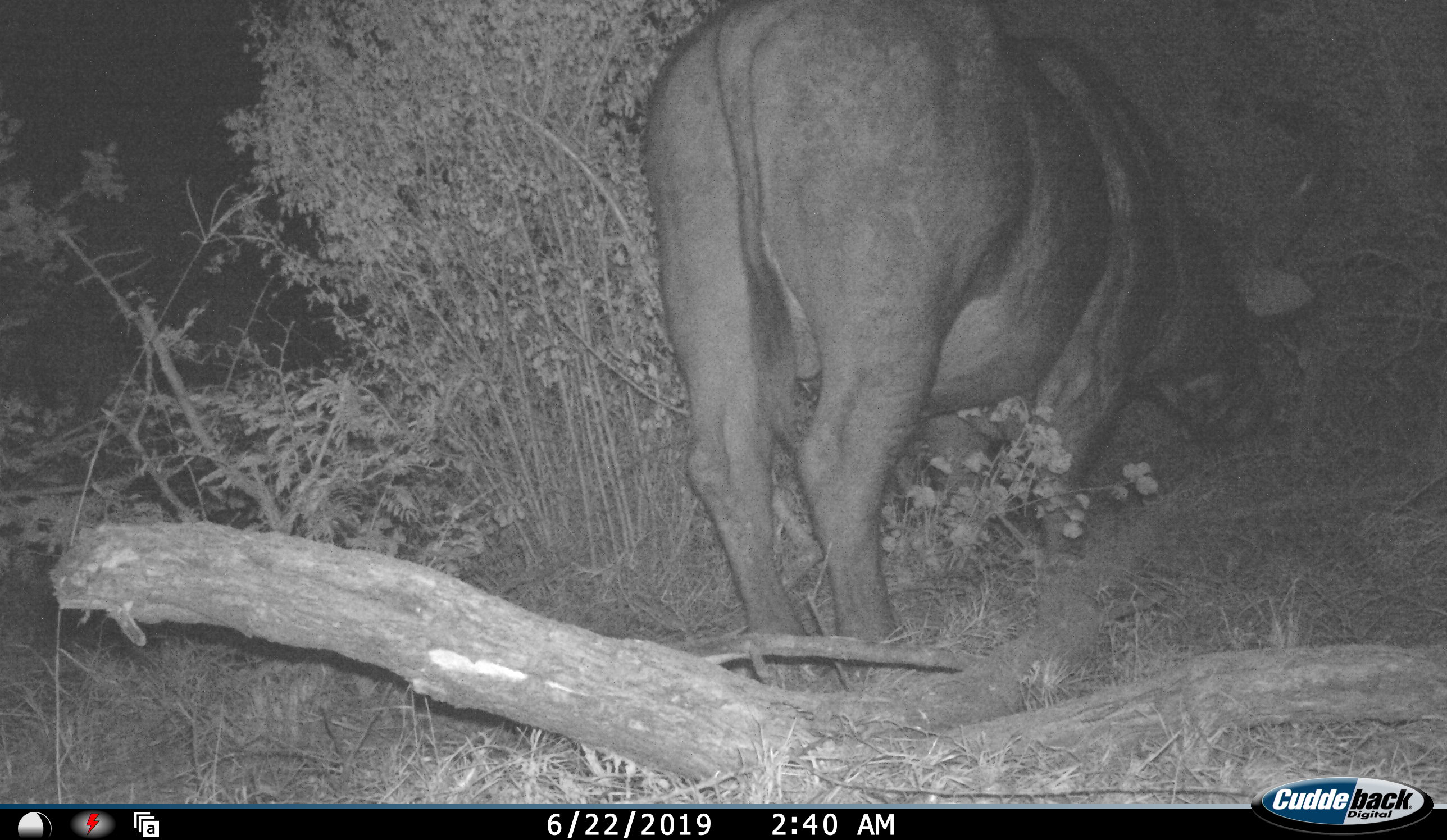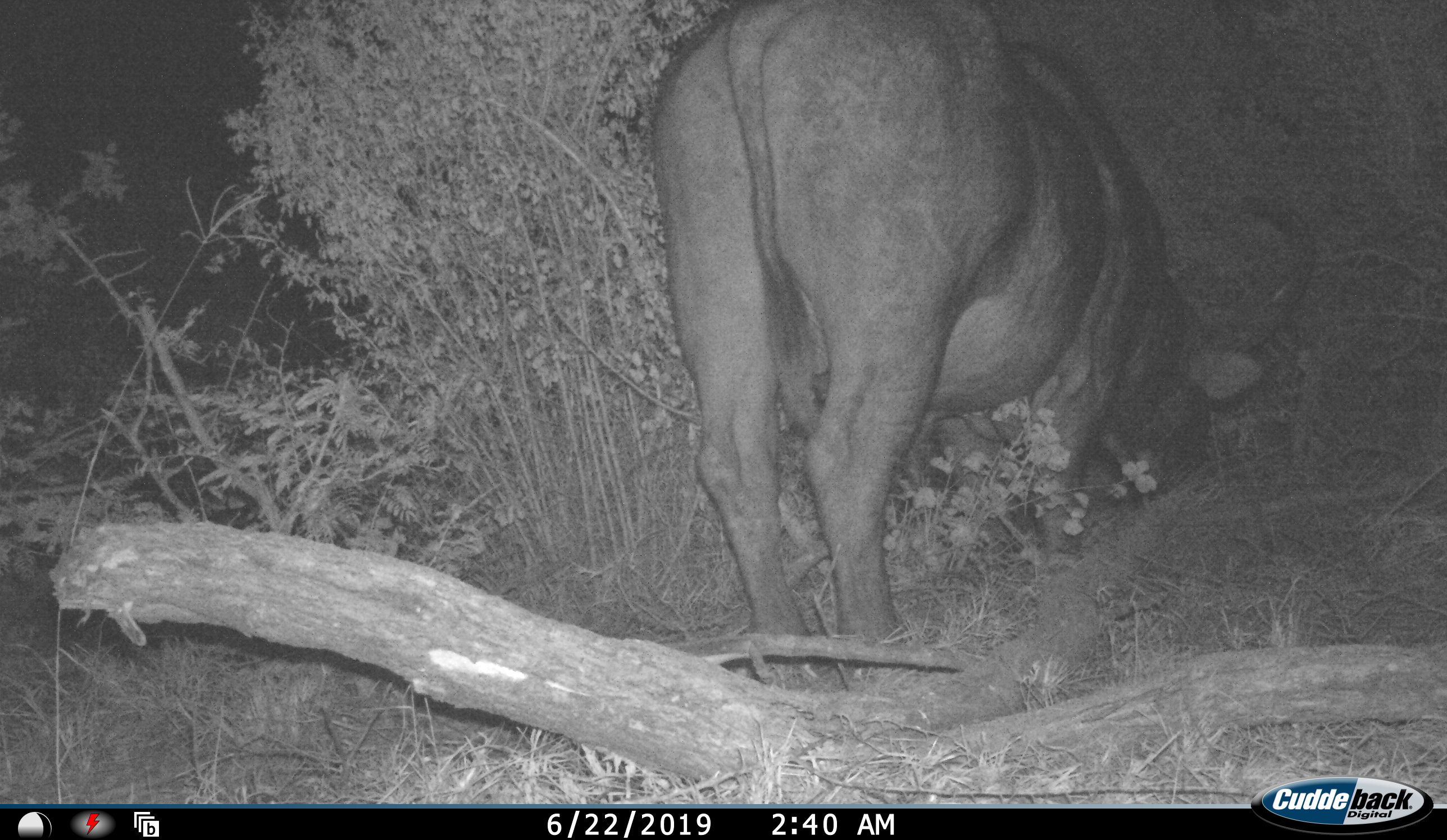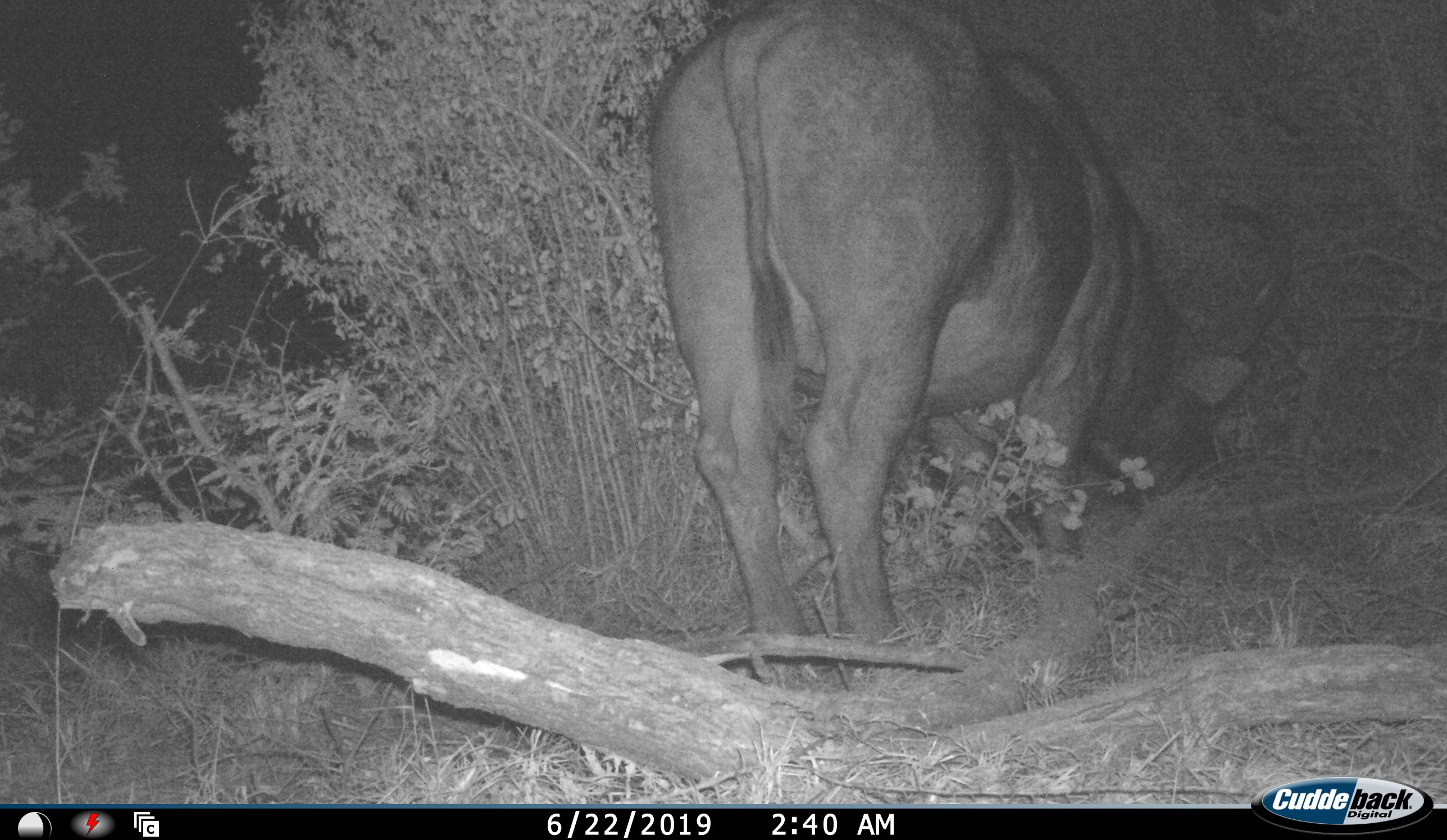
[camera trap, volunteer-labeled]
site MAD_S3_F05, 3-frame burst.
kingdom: Animalia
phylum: Chordata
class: Mammalia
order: Artiodactyla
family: Bovidae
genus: Syncerus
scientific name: Syncerus caffer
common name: african buffalo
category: buffalo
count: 1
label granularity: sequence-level